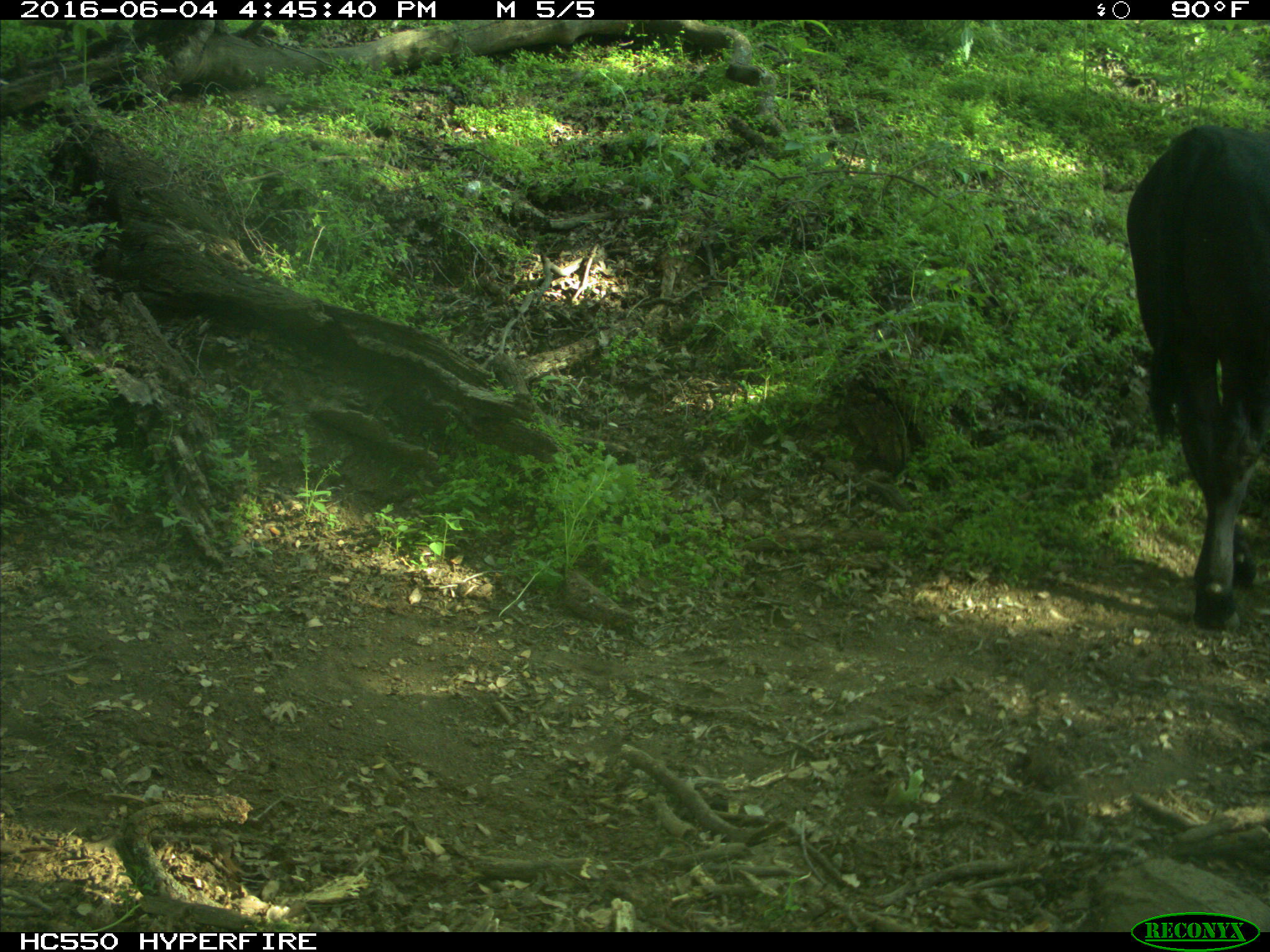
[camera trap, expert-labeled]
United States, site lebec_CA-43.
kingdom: Animalia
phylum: Chordata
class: Mammalia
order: Artiodactyla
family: Bovidae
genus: Bos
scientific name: Bos taurus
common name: domestic cow